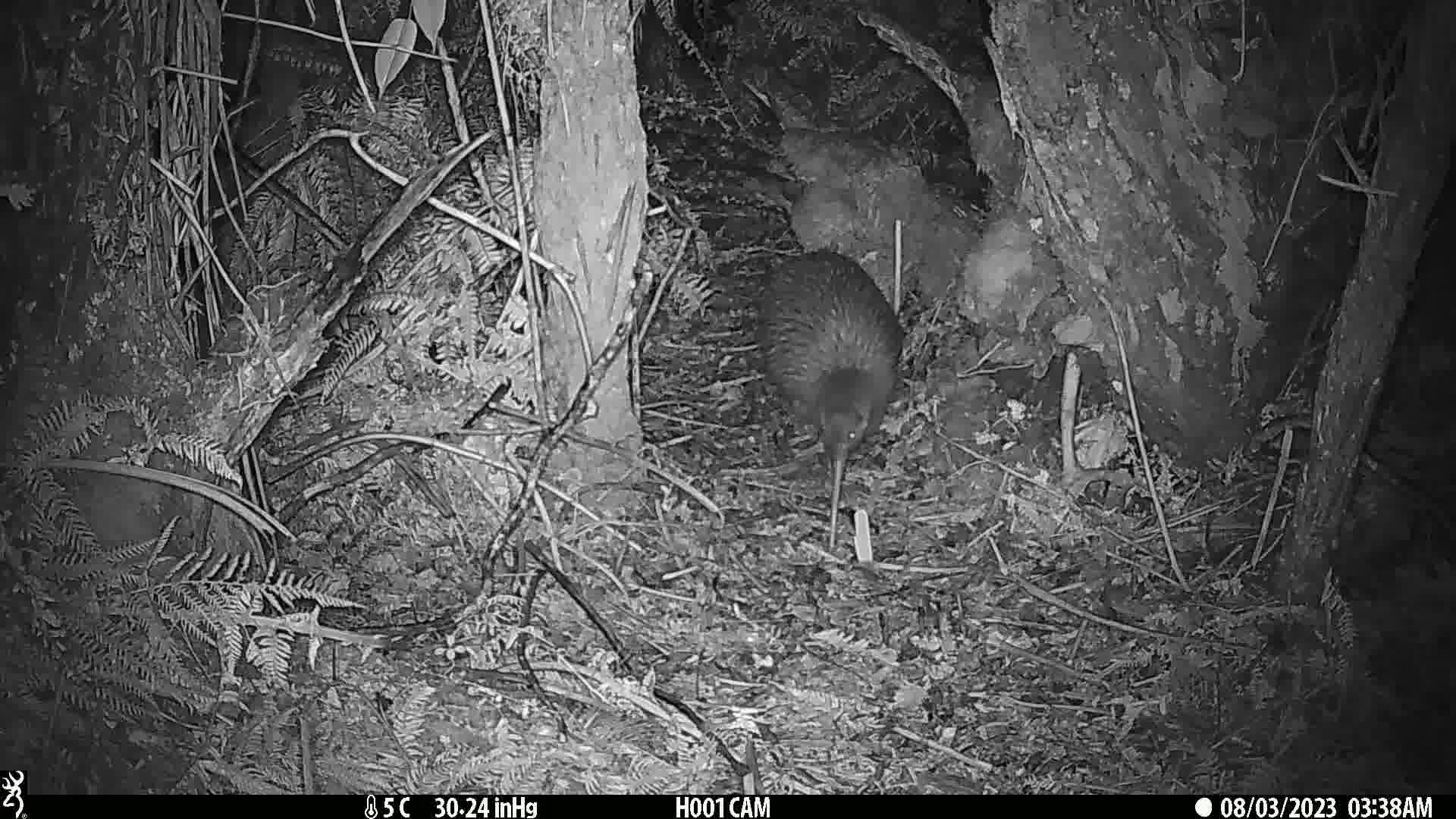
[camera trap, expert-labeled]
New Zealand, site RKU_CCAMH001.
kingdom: Animalia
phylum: Chordata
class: Aves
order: Apterygiformes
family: Apterygidae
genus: Apteryx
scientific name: Apteryx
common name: kiwi